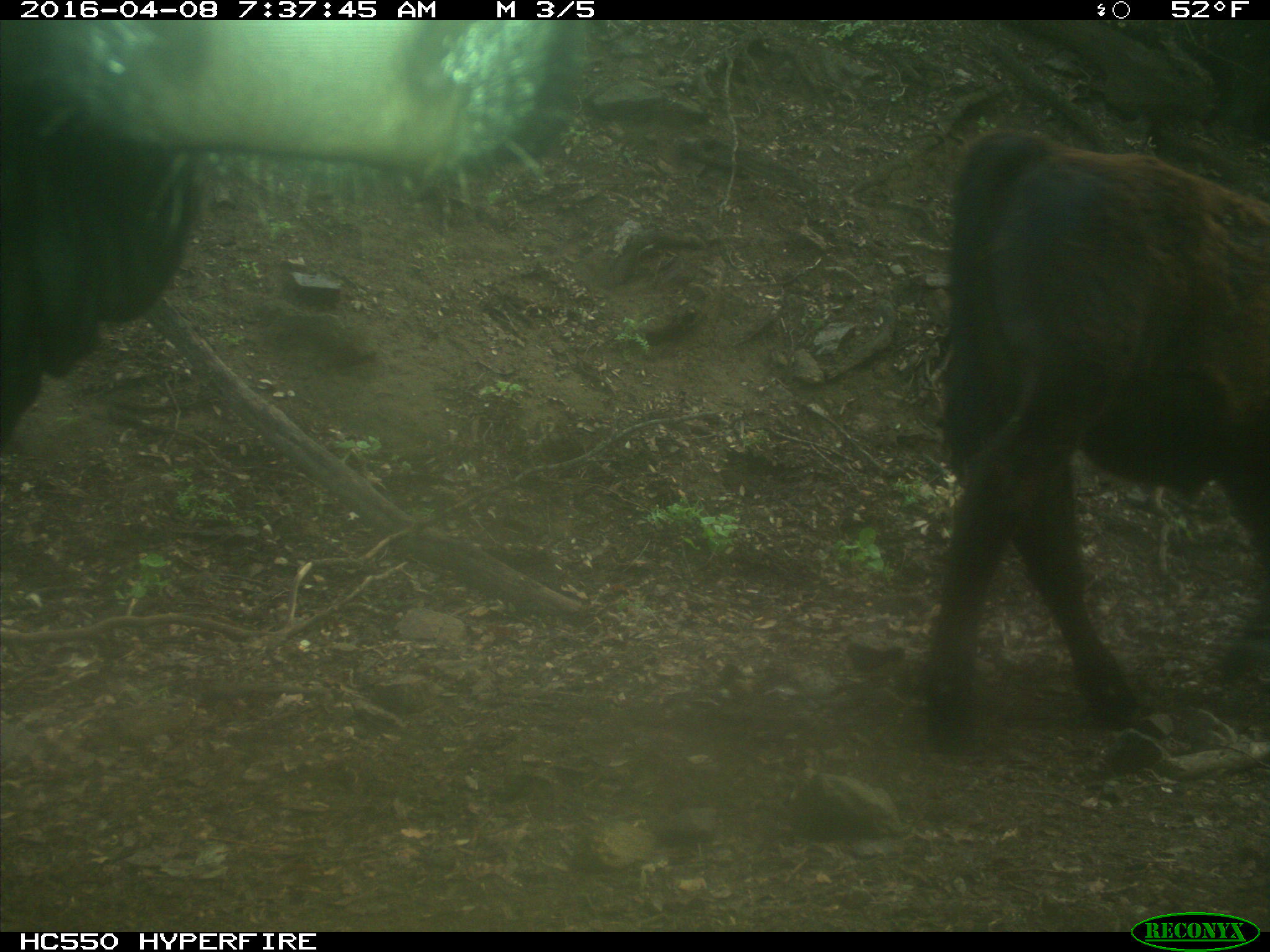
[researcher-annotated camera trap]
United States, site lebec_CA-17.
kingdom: Animalia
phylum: Chordata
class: Mammalia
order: Artiodactyla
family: Bovidae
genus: Bos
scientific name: Bos taurus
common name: domestic cow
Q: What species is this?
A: Bos taurus (domestic cow).